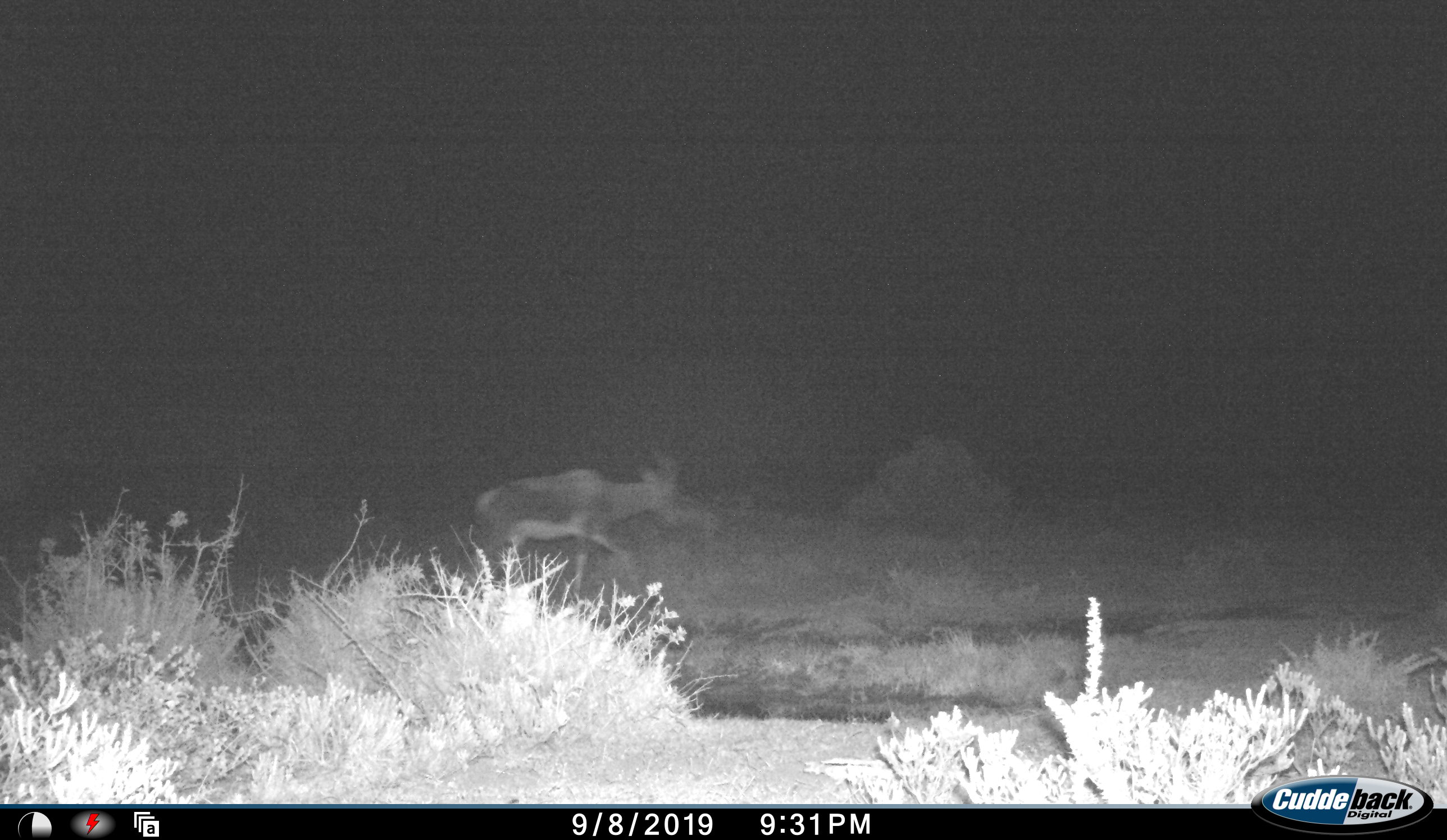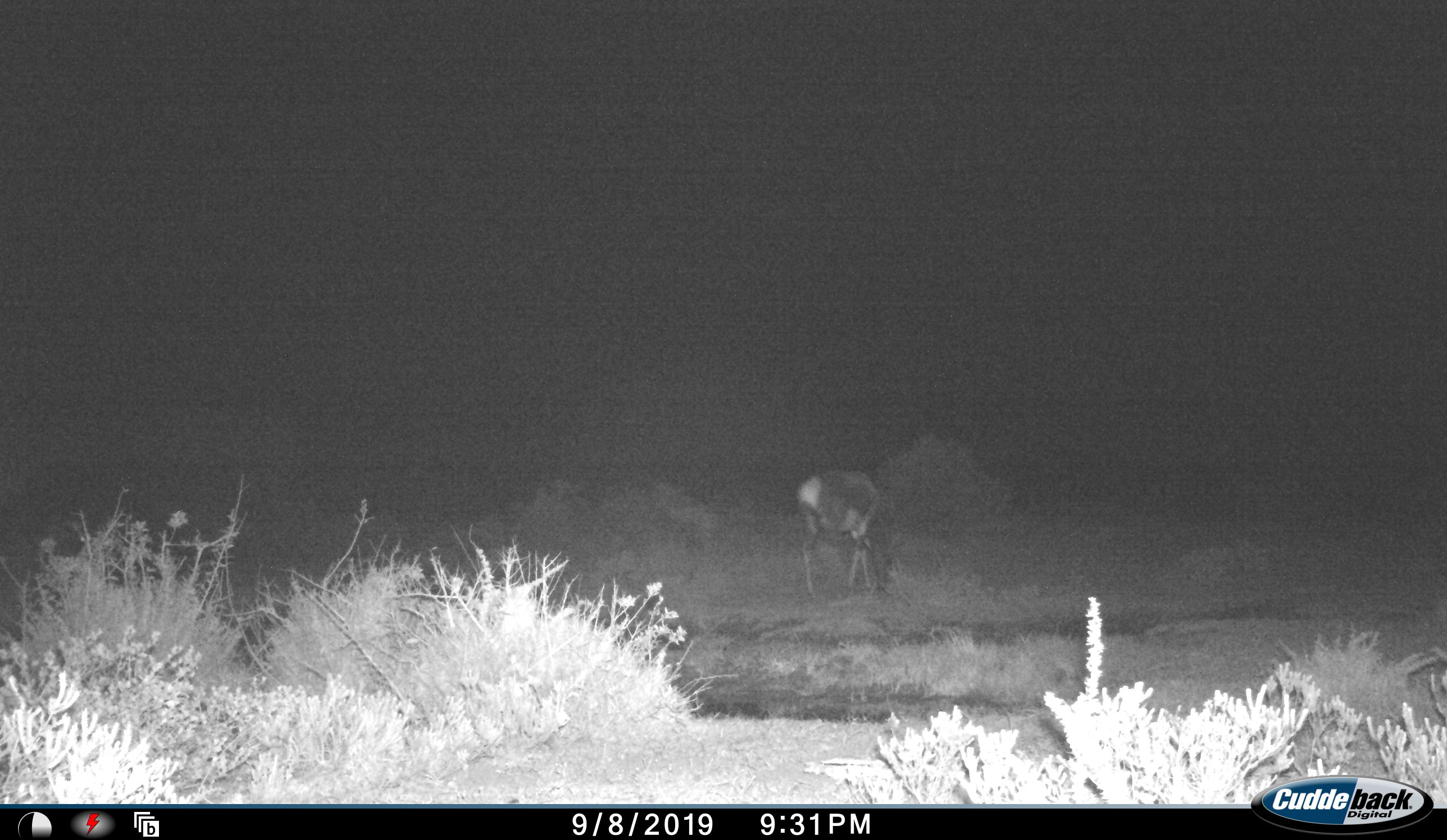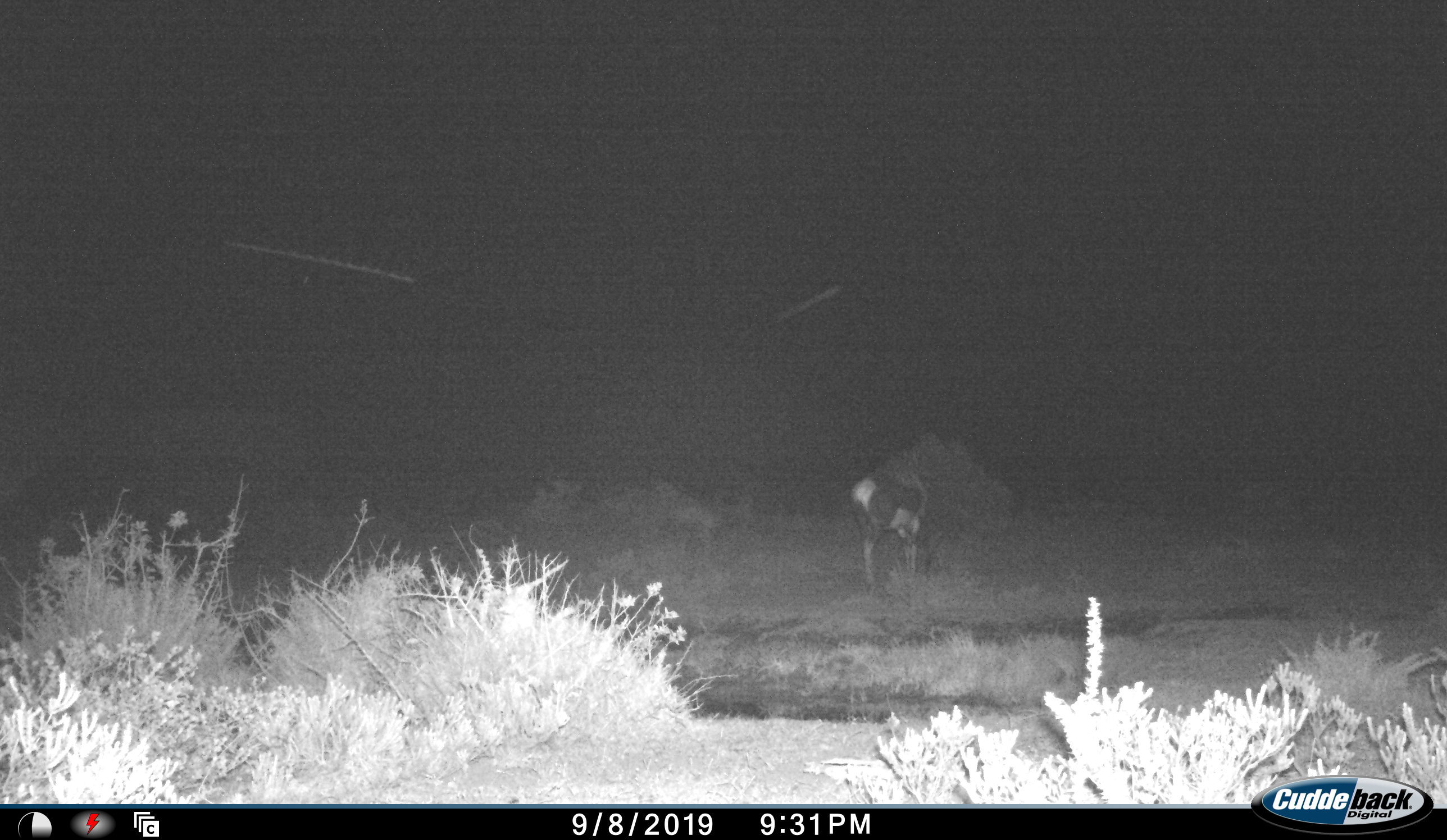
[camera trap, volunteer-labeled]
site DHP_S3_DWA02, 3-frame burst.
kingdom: Animalia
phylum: Chordata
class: Mammalia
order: Artiodactyla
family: Bovidae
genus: Damaliscus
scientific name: Damaliscus pygargus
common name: bontebok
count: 1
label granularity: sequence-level